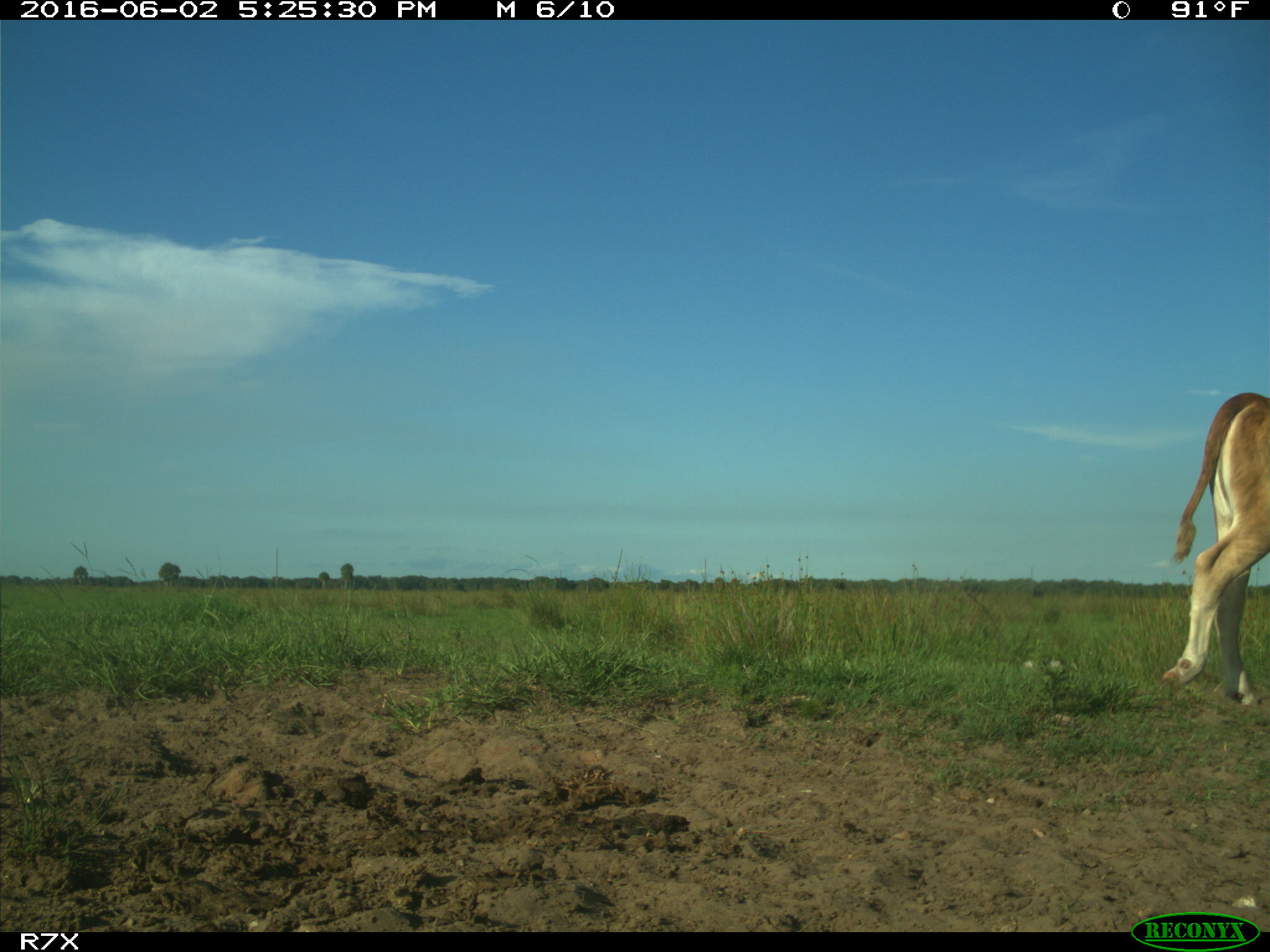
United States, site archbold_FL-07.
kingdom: Animalia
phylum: Chordata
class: Mammalia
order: Artiodactyla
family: Bovidae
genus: Bos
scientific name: Bos taurus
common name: domestic cow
Bos taurus (domestic cow).